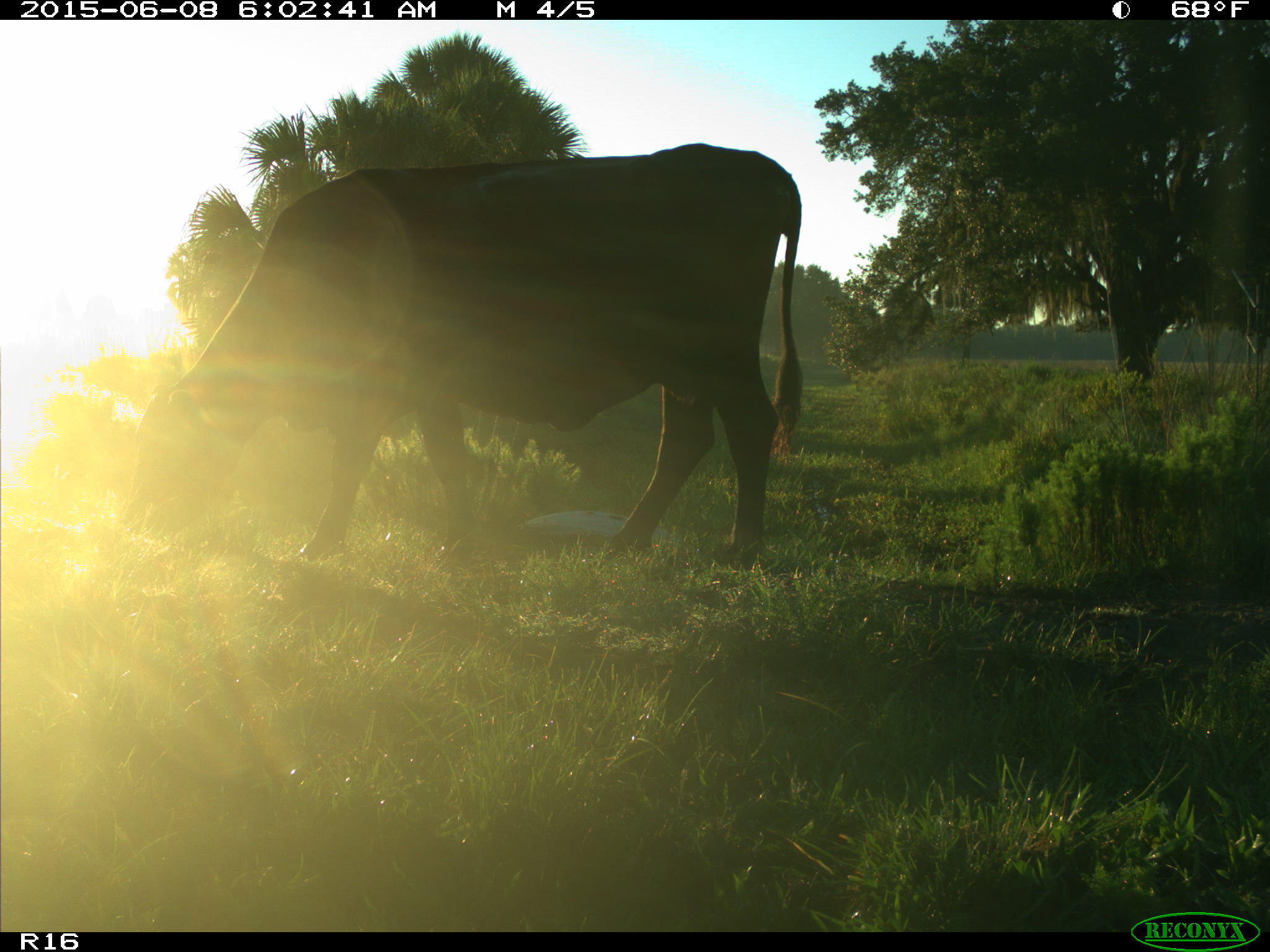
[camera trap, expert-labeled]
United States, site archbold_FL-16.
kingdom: Animalia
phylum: Chordata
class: Mammalia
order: Artiodactyla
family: Bovidae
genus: Bos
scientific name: Bos taurus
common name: domestic cow